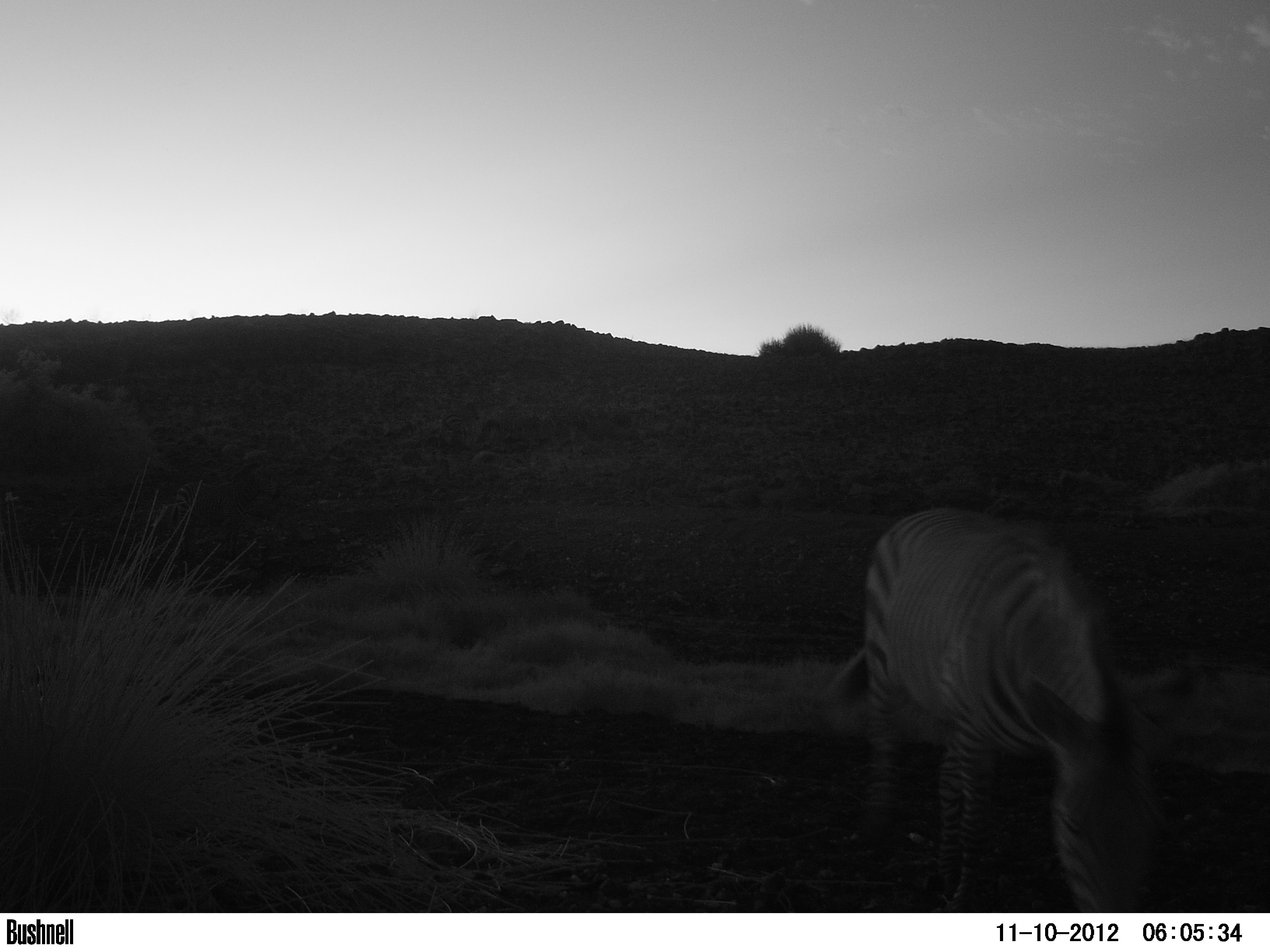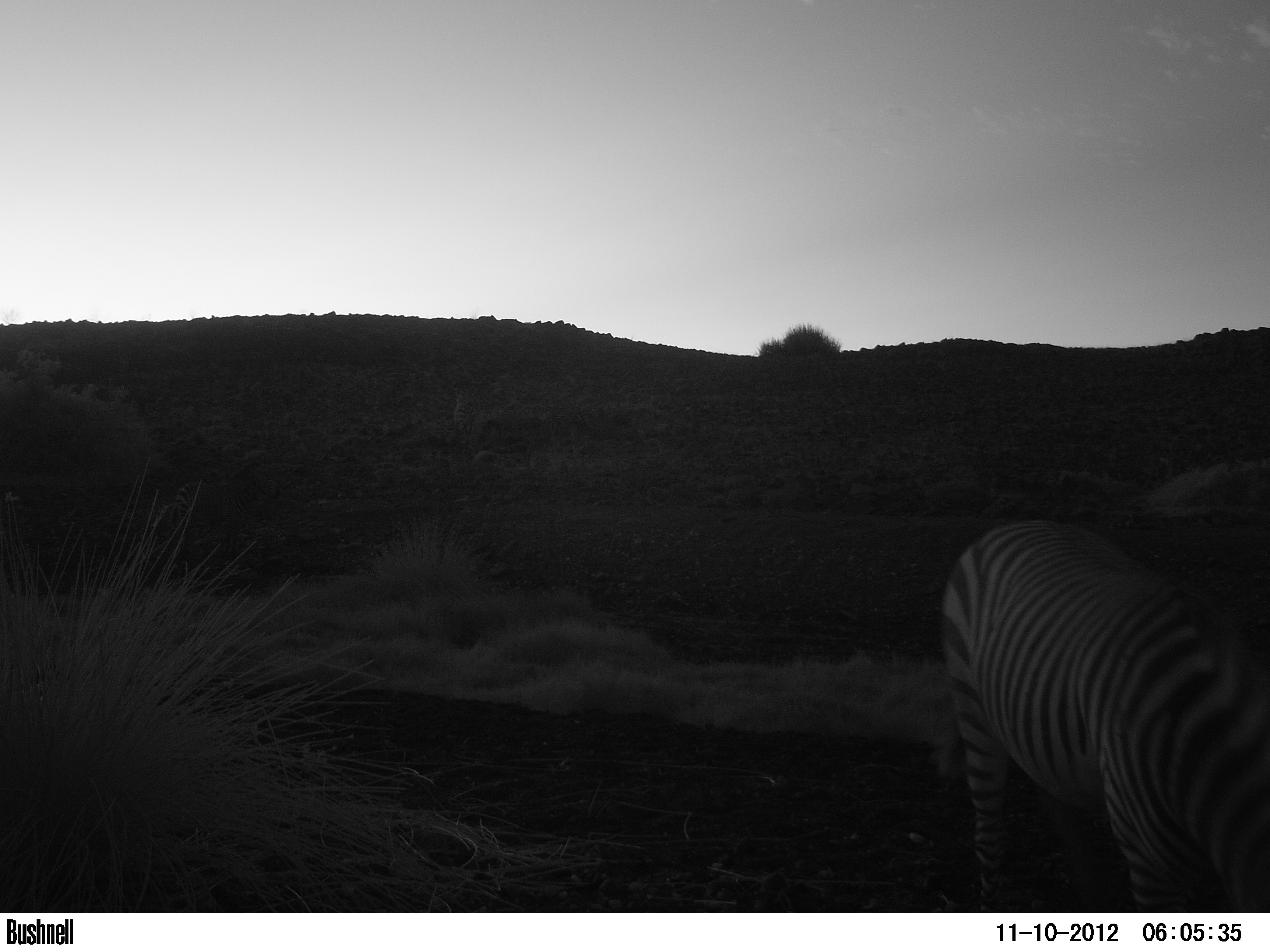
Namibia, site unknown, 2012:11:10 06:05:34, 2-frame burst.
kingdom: Animalia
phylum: Chordata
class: Mammalia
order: Perissodactyla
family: Equidae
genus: Equus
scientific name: Equus zebra hartmannae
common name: hartmann's mountain zebra